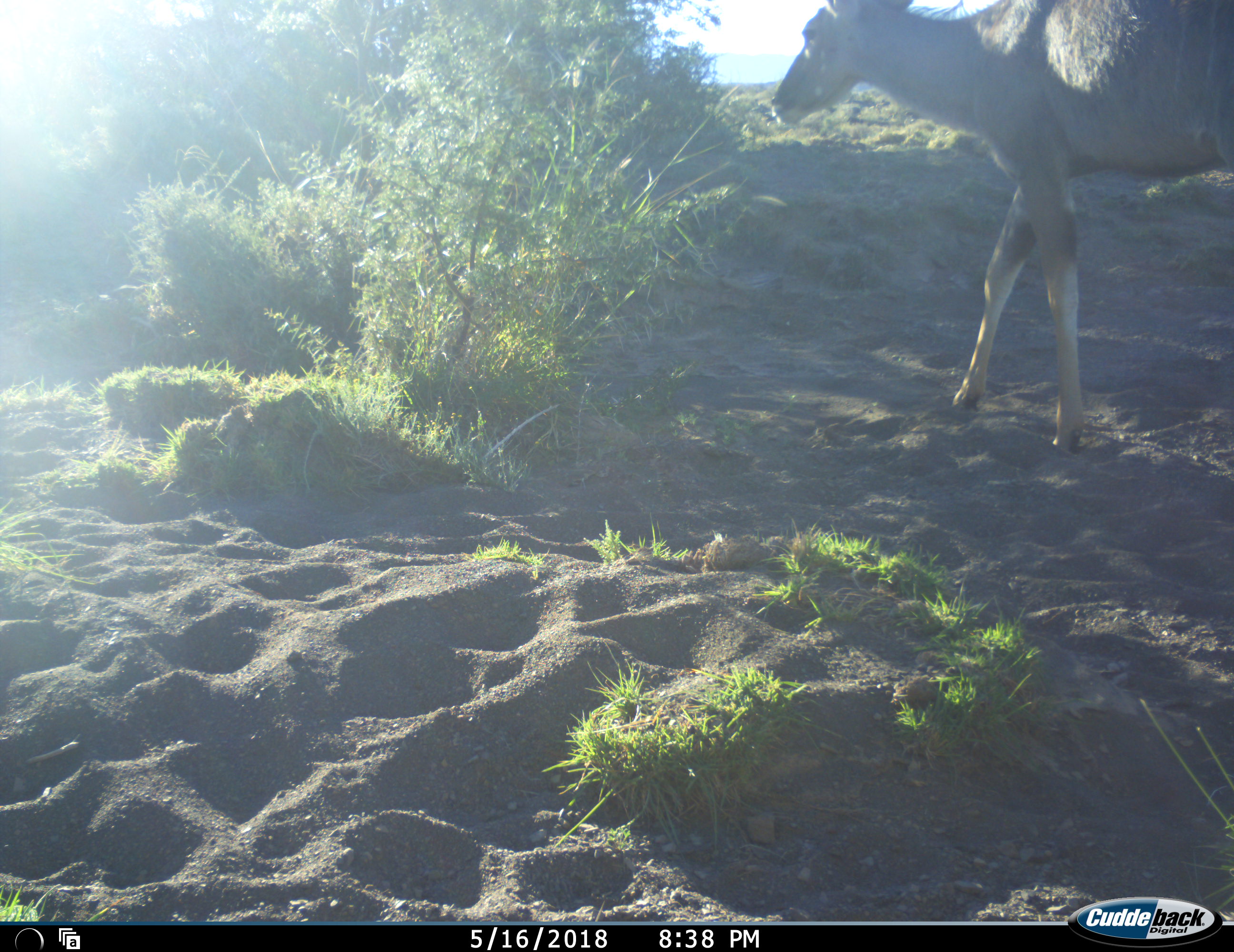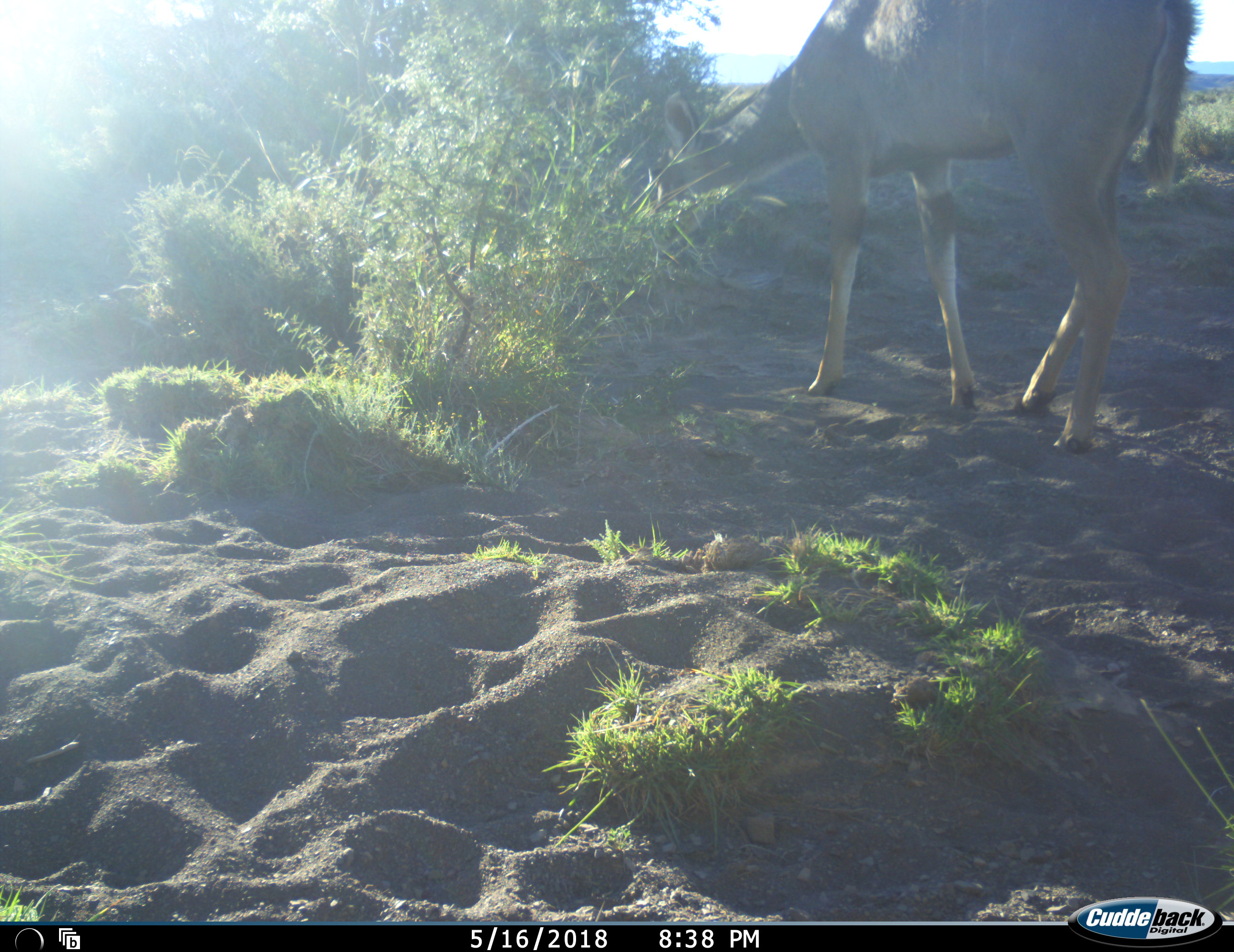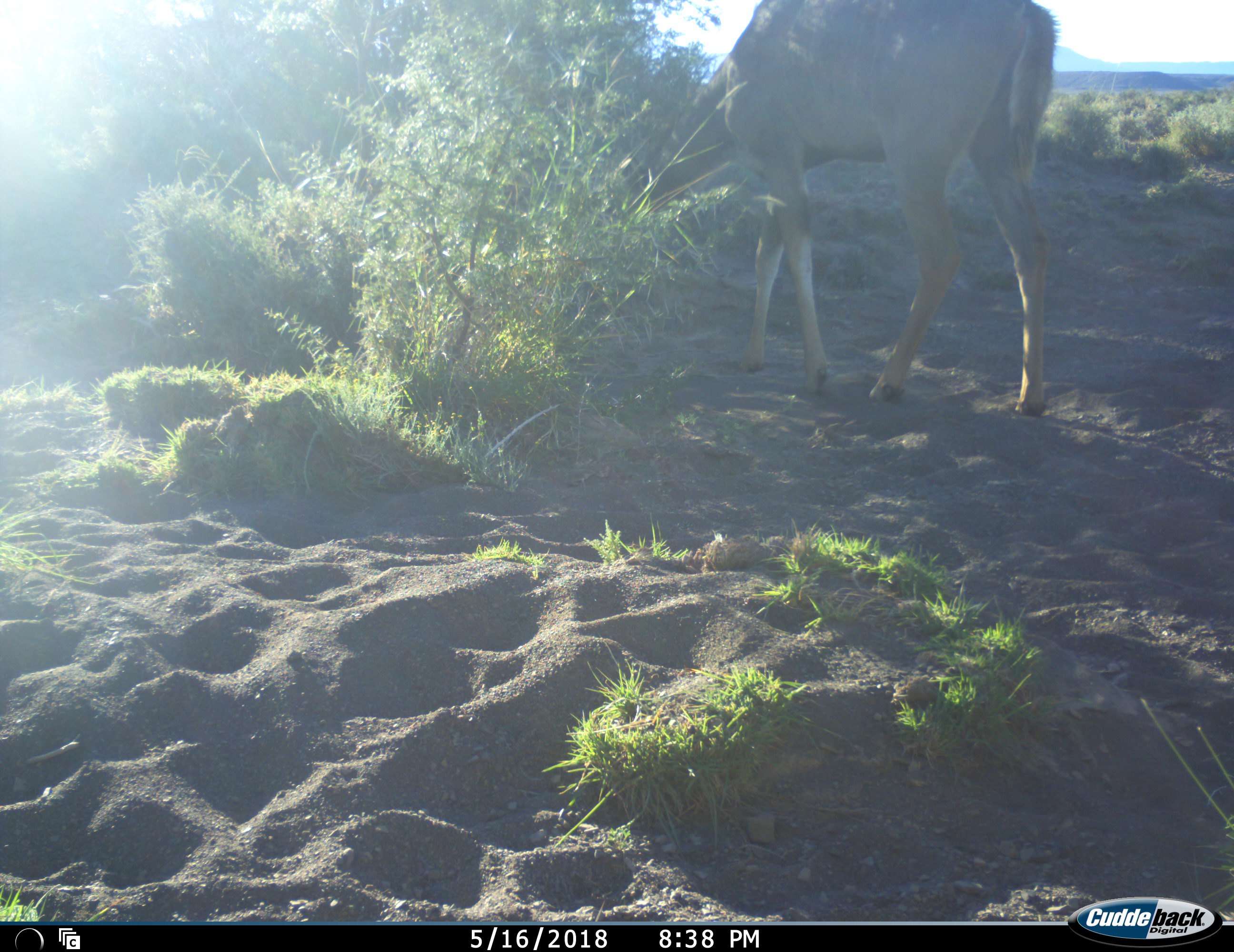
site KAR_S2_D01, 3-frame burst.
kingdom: Animalia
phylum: Chordata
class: Mammalia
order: Artiodactyla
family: Bovidae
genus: Tragelaphus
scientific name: Tragelaphus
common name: kudu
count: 1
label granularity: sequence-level